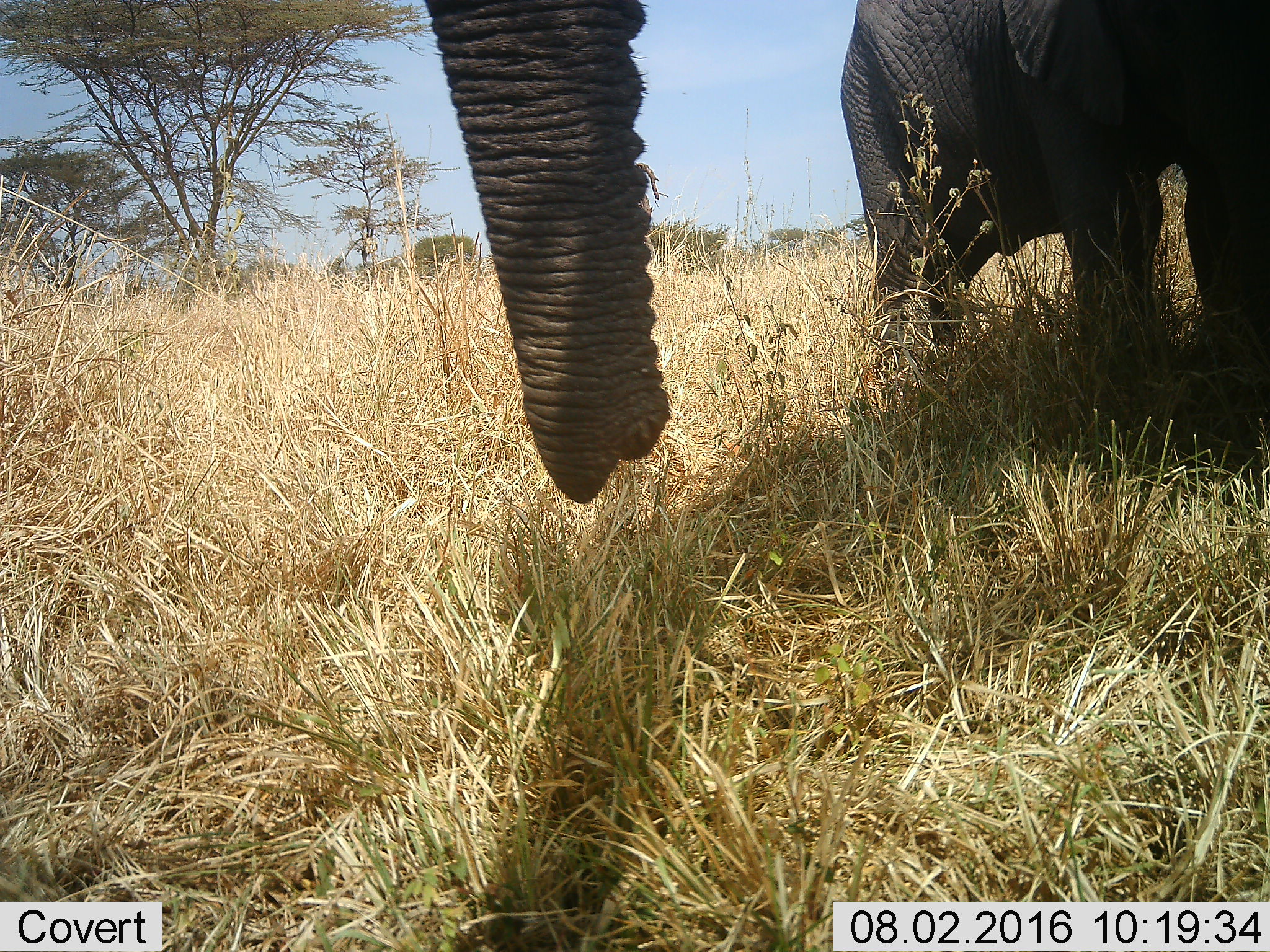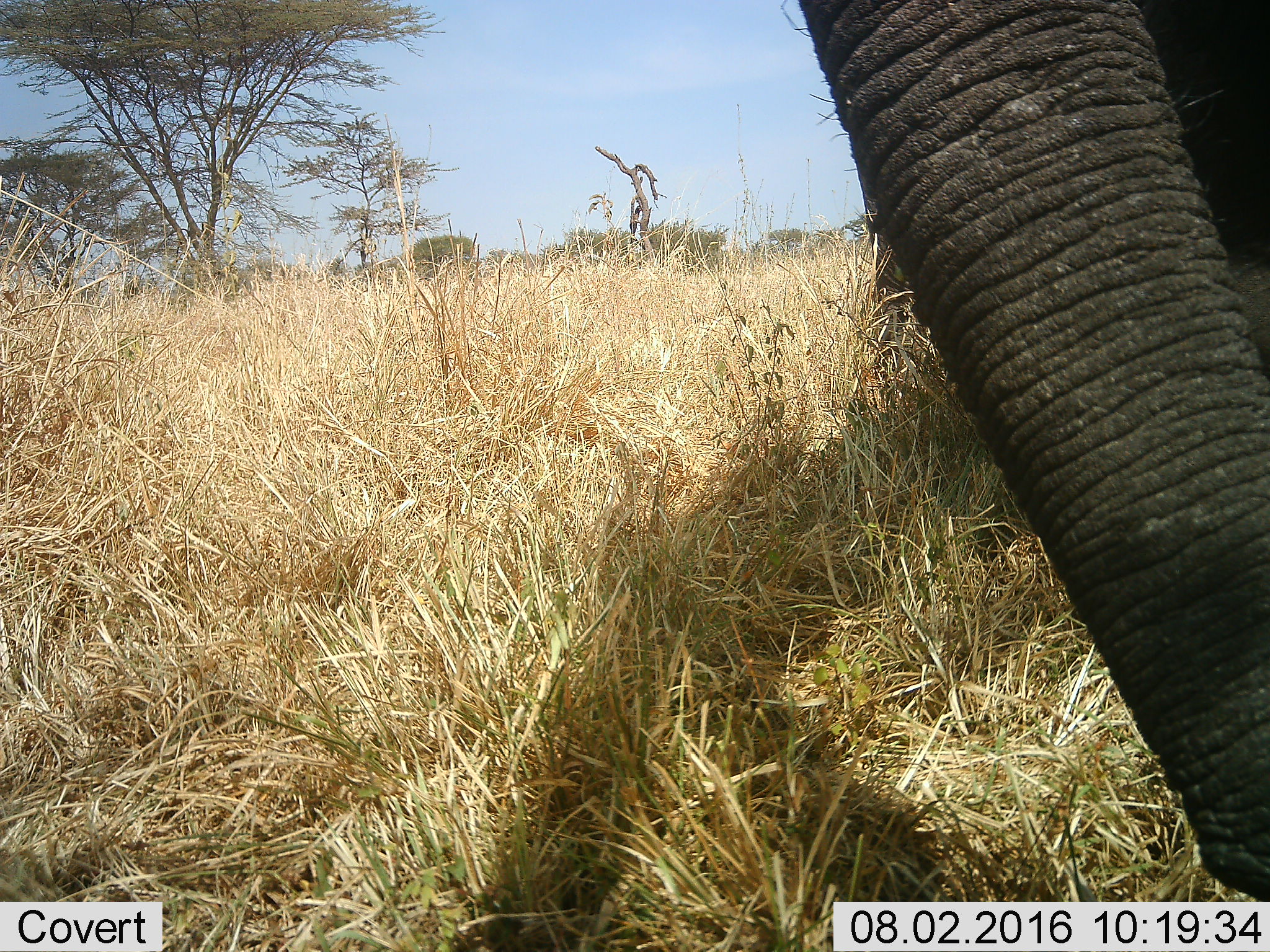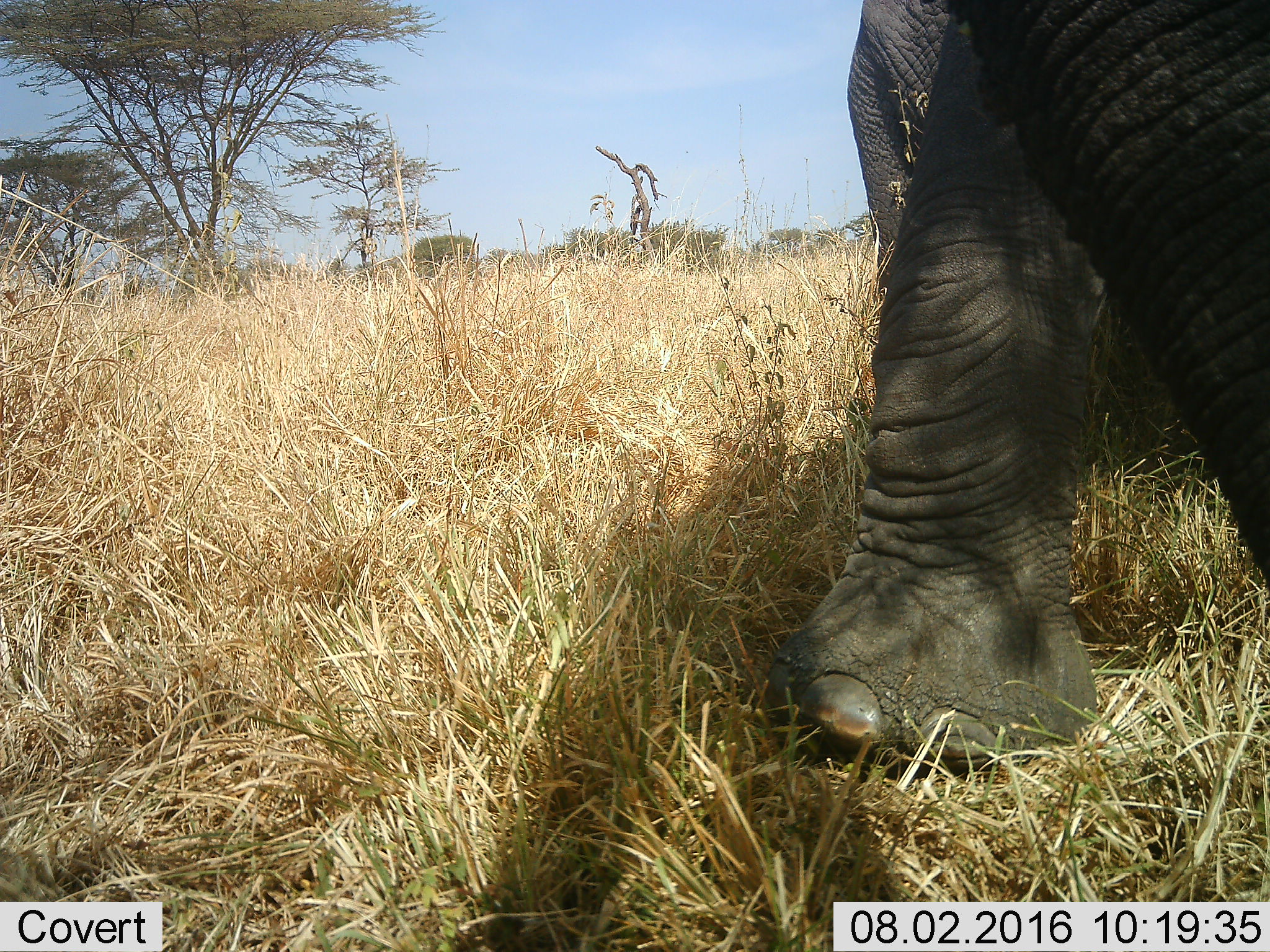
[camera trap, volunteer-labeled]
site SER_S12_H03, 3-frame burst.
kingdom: Animalia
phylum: Chordata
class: Mammalia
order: Proboscidea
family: Elephantidae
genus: Loxodonta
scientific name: Loxodonta africana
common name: african bush elephant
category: elephant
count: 2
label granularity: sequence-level